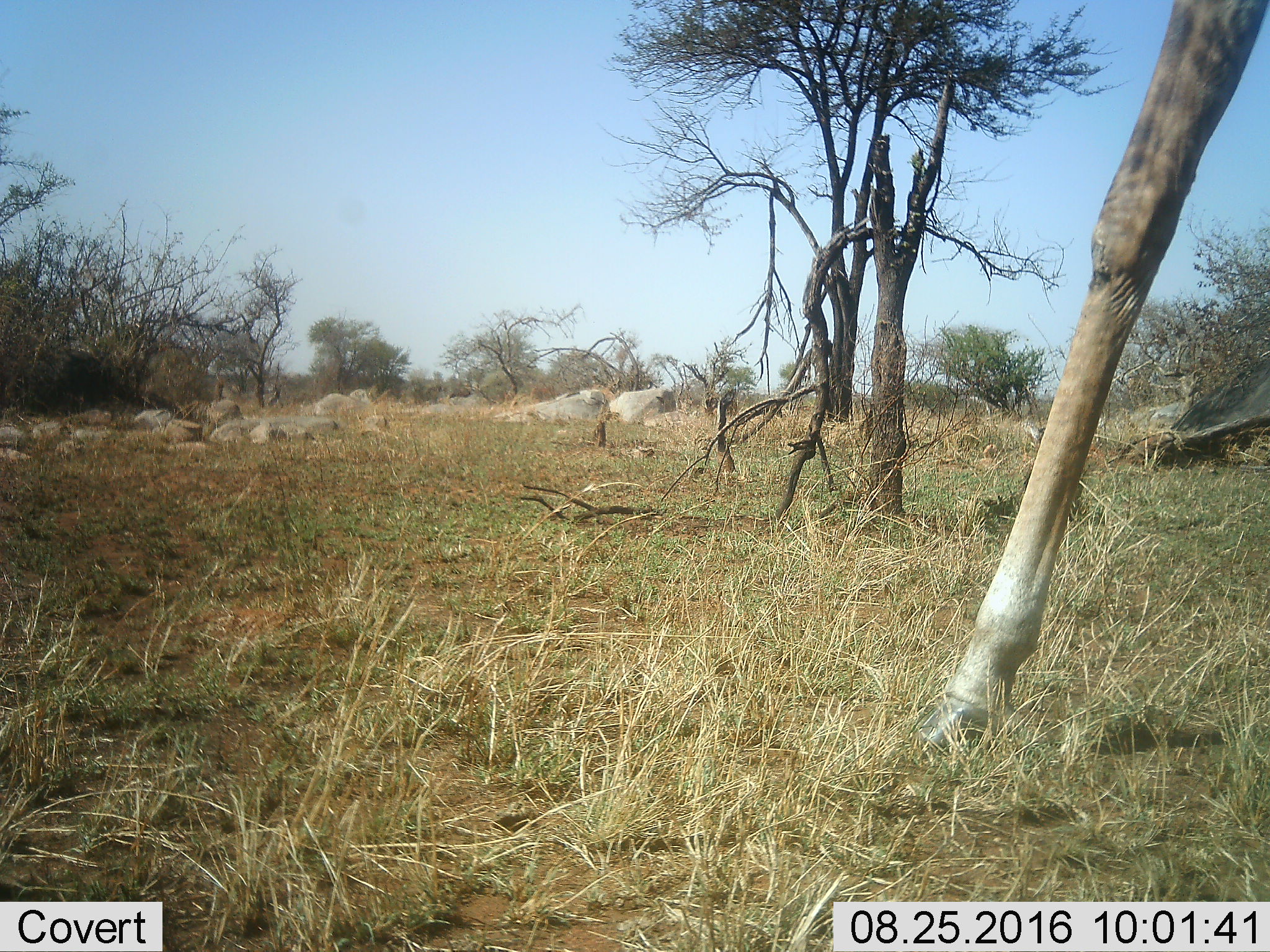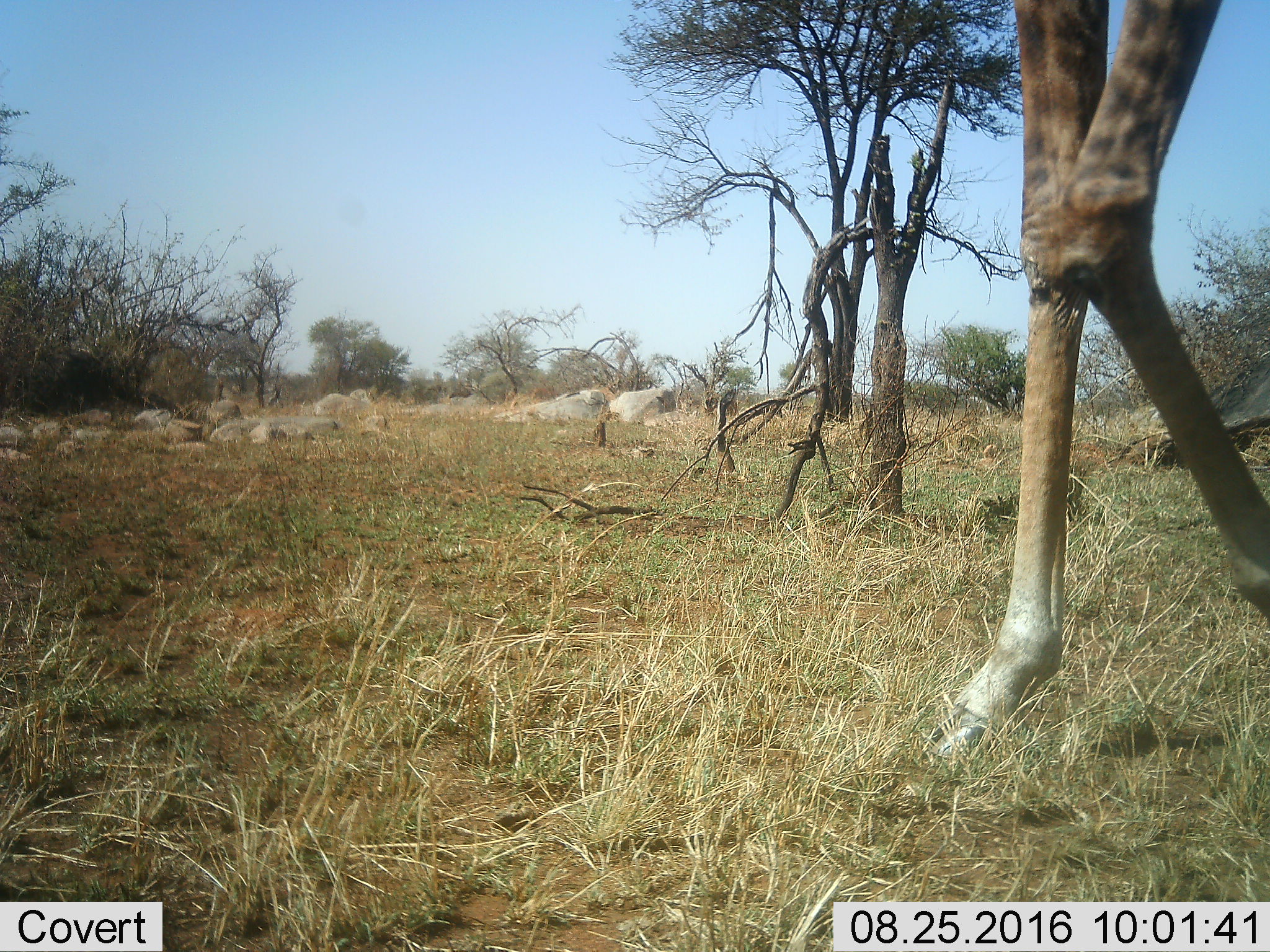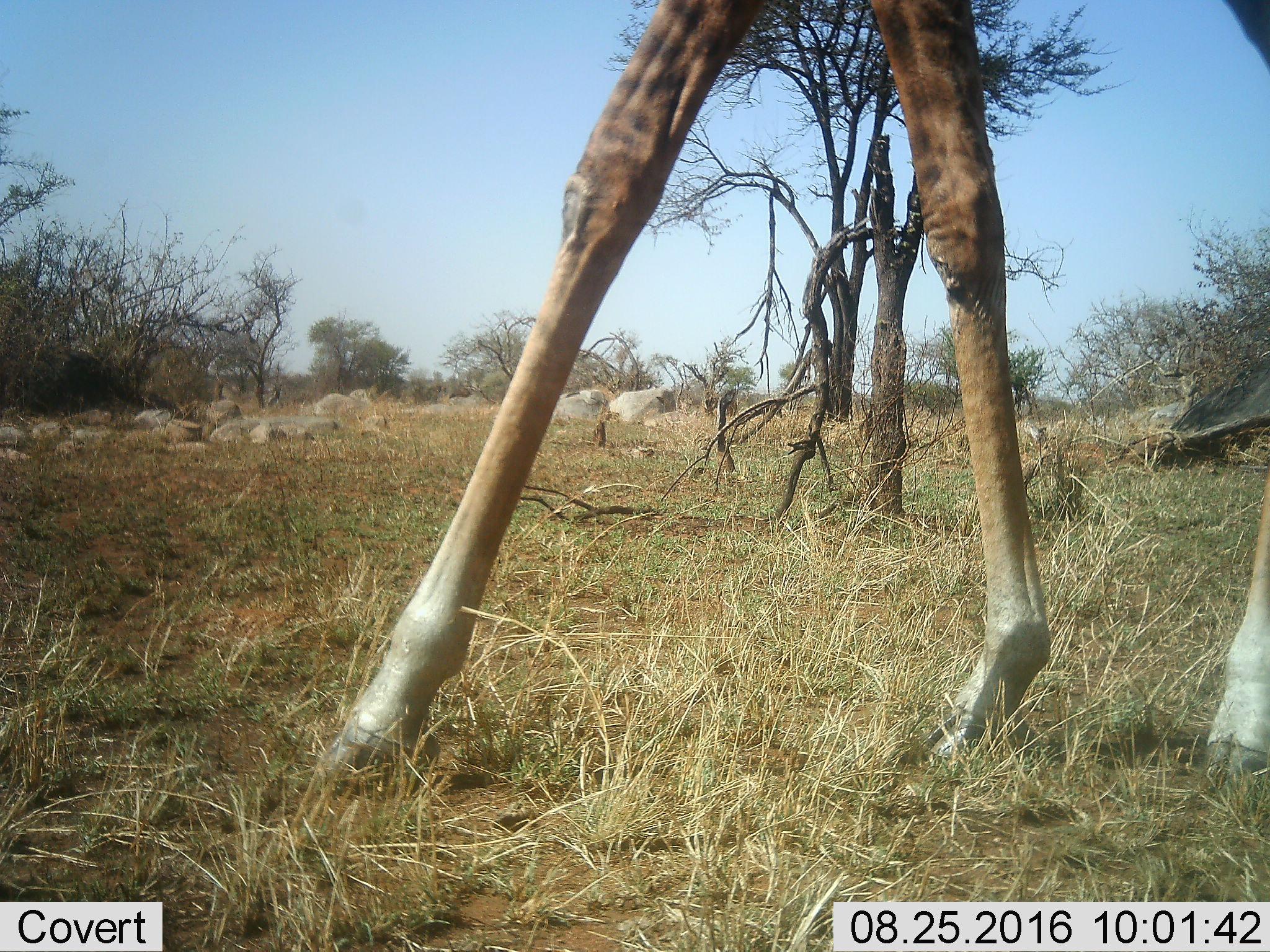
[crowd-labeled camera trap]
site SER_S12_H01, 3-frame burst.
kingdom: Animalia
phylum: Chordata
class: Mammalia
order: Artiodactyla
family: Giraffidae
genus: Giraffa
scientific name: Giraffa camelopardalis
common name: giraffe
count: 1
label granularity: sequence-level